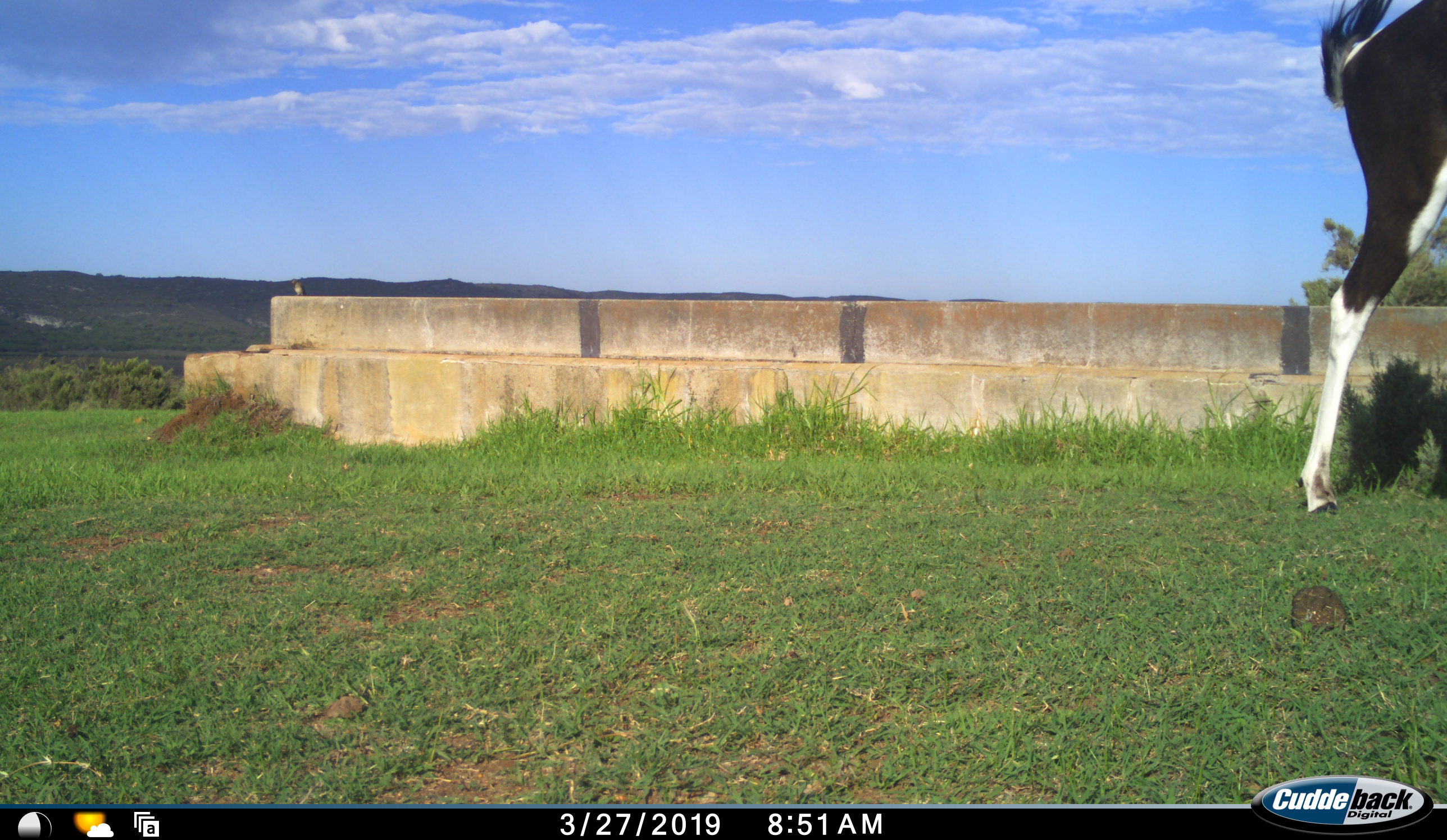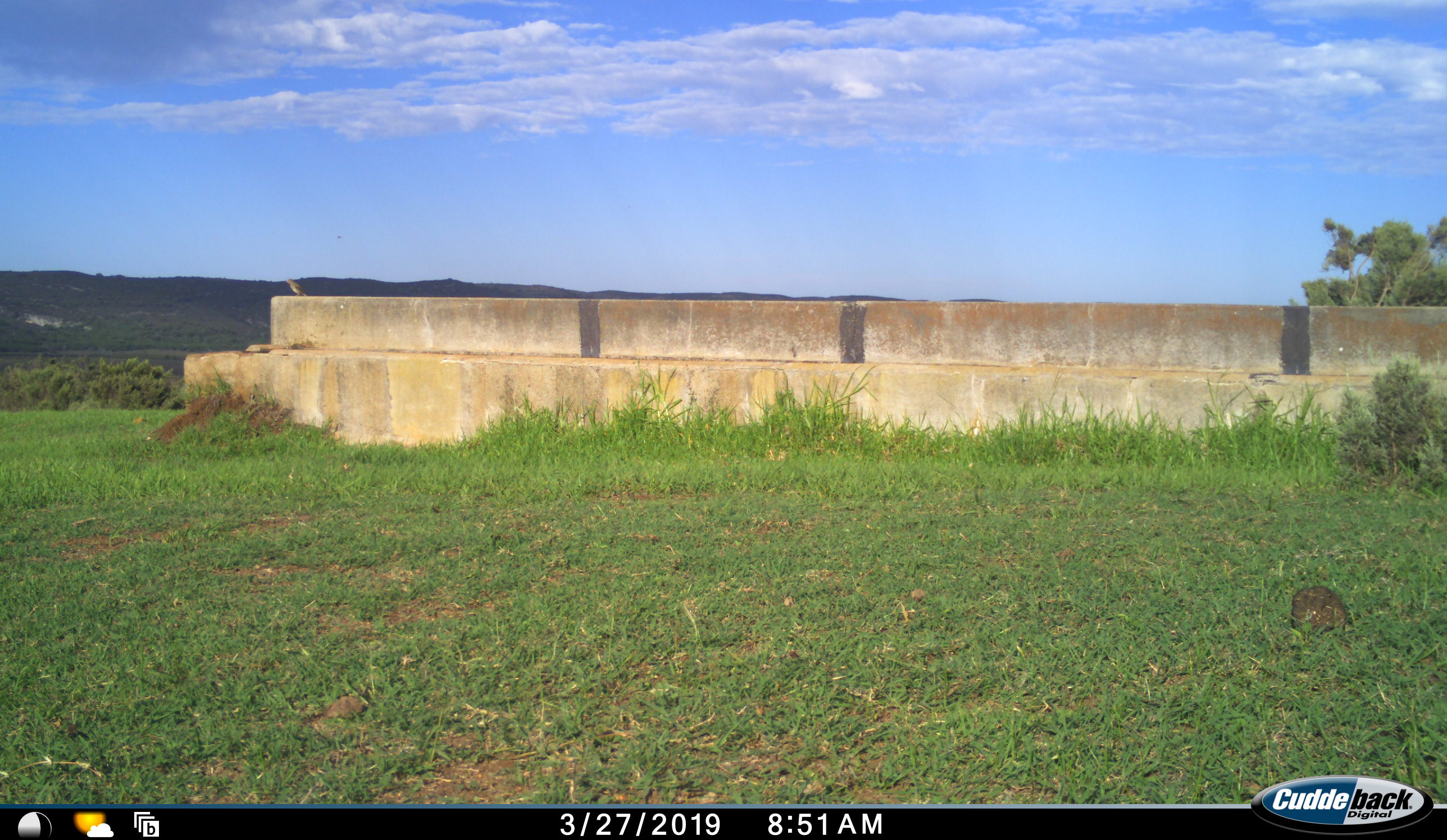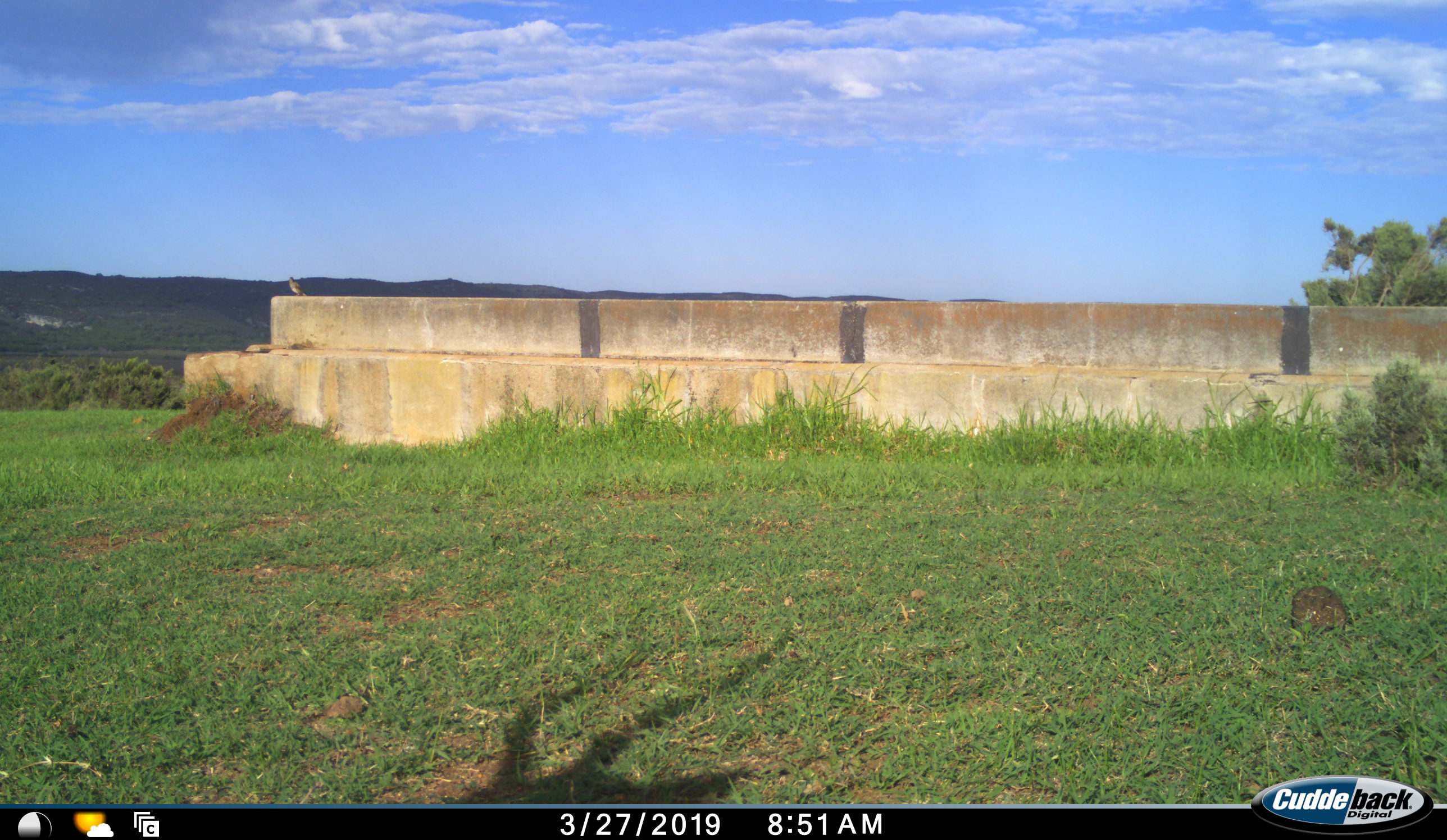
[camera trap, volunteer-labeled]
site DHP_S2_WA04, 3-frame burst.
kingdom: Animalia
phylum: Chordata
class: Mammalia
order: Artiodactyla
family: Bovidae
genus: Damaliscus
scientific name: Damaliscus pygargus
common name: bontebok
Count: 1.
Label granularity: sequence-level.